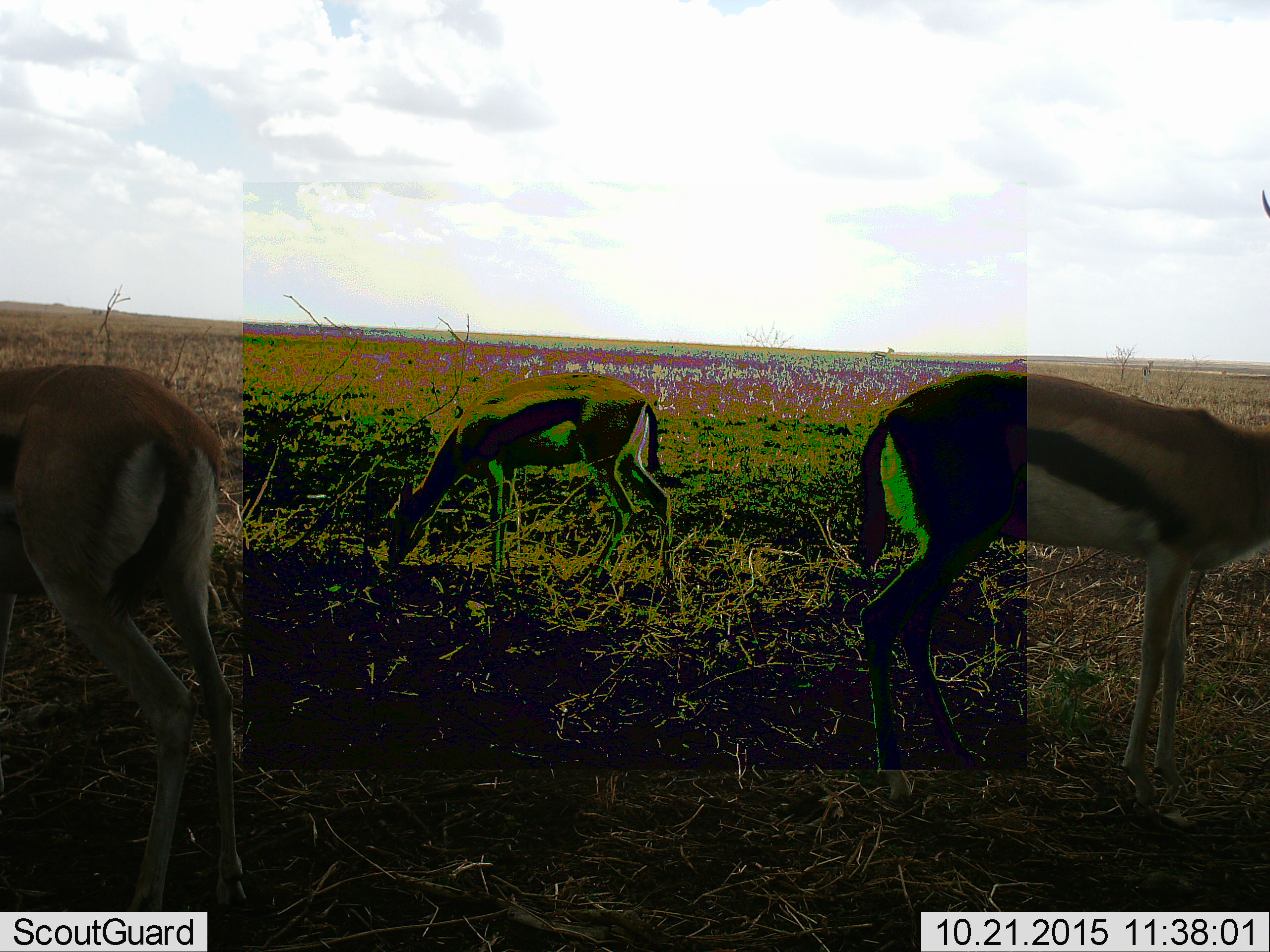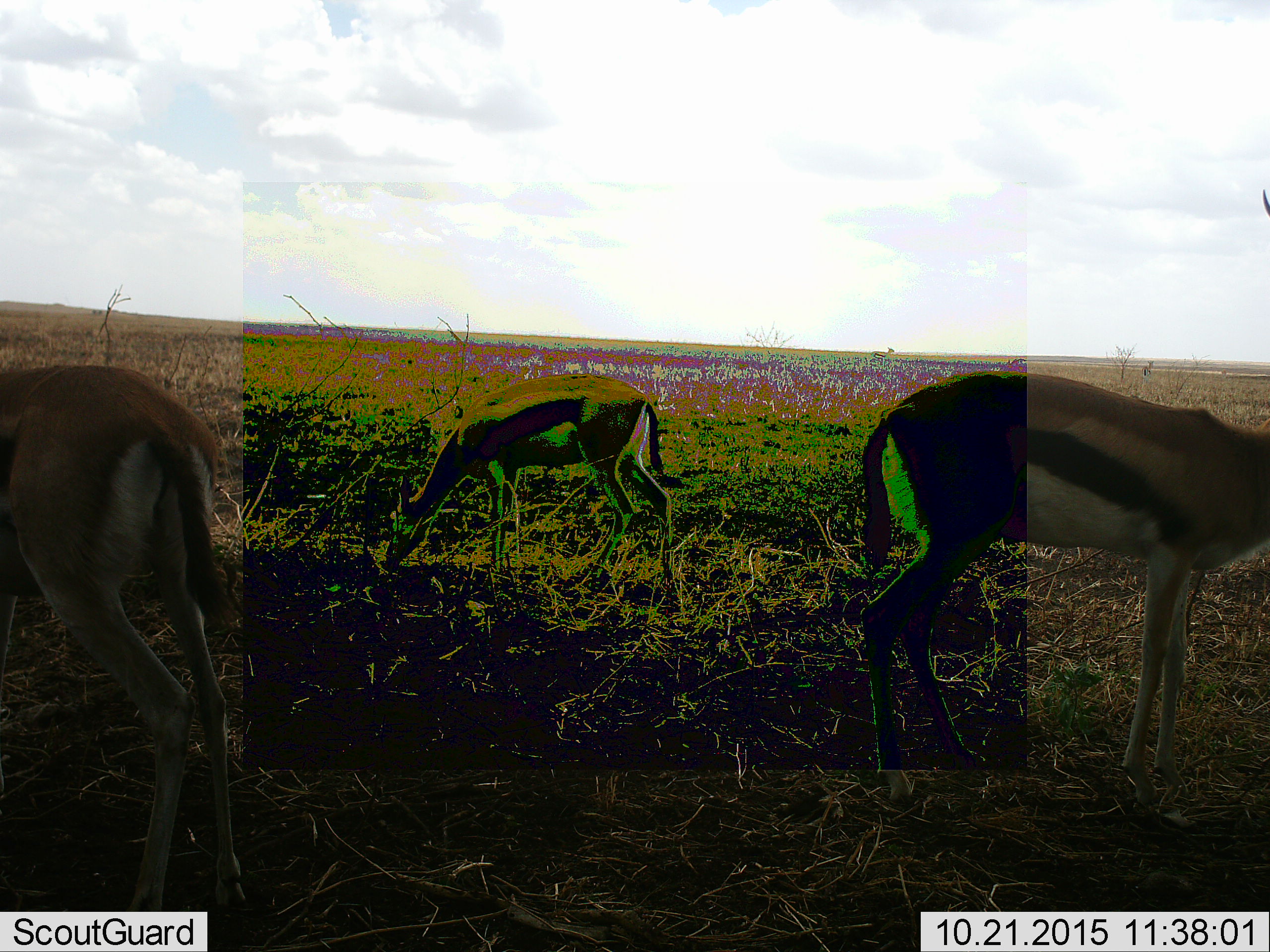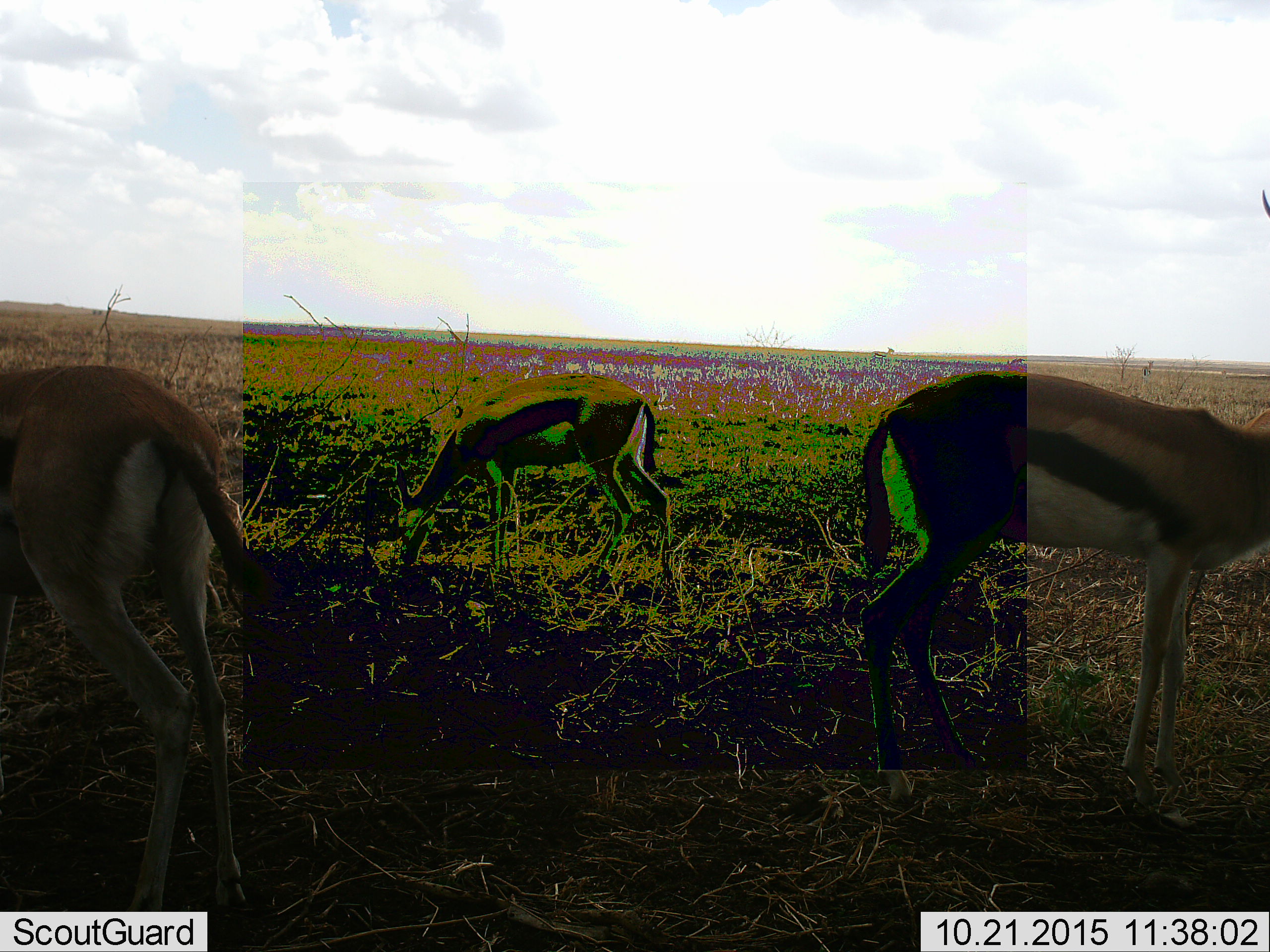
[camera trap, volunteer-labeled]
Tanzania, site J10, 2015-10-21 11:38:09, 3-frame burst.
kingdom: Animalia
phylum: Chordata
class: Mammalia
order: Artiodactyla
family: Bovidae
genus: Eudorcas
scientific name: Eudorcas thomsonii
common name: thomson's gazelle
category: gazellethomsons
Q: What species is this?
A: Gazellethomsons (thomson's gazelle) (Eudorcas thomsonii).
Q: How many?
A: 3.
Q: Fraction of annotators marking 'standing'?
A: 44%.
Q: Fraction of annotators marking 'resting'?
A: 0%.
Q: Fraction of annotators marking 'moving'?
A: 0%.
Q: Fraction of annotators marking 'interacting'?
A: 0%.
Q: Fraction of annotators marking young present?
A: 11%.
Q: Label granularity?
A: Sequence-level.